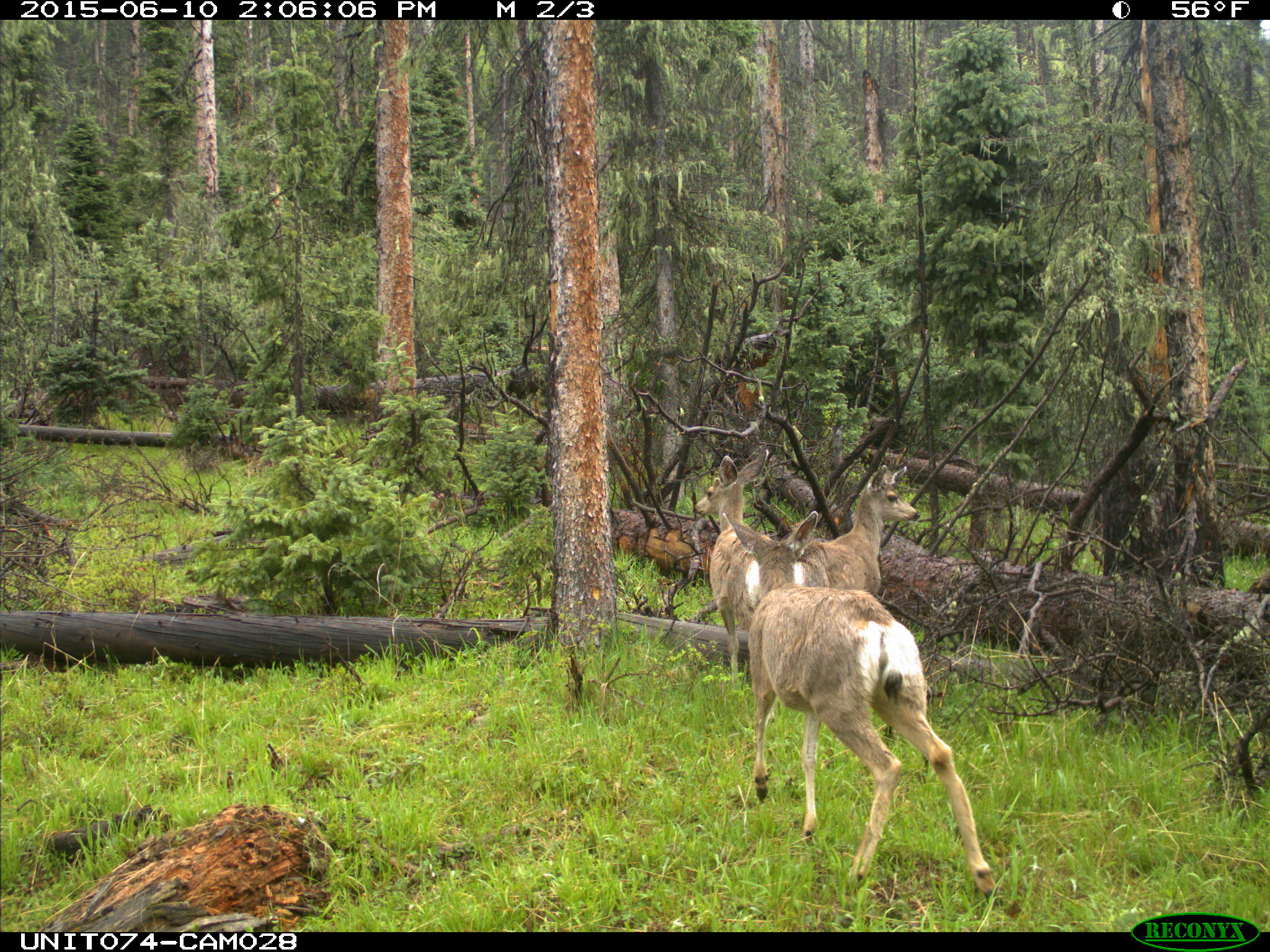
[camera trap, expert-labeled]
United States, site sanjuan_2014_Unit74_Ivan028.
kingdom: Animalia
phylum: Chordata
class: Mammalia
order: Artiodactyla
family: Cervidae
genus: Odocoileus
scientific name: Odocoileus hemionus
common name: mule deer